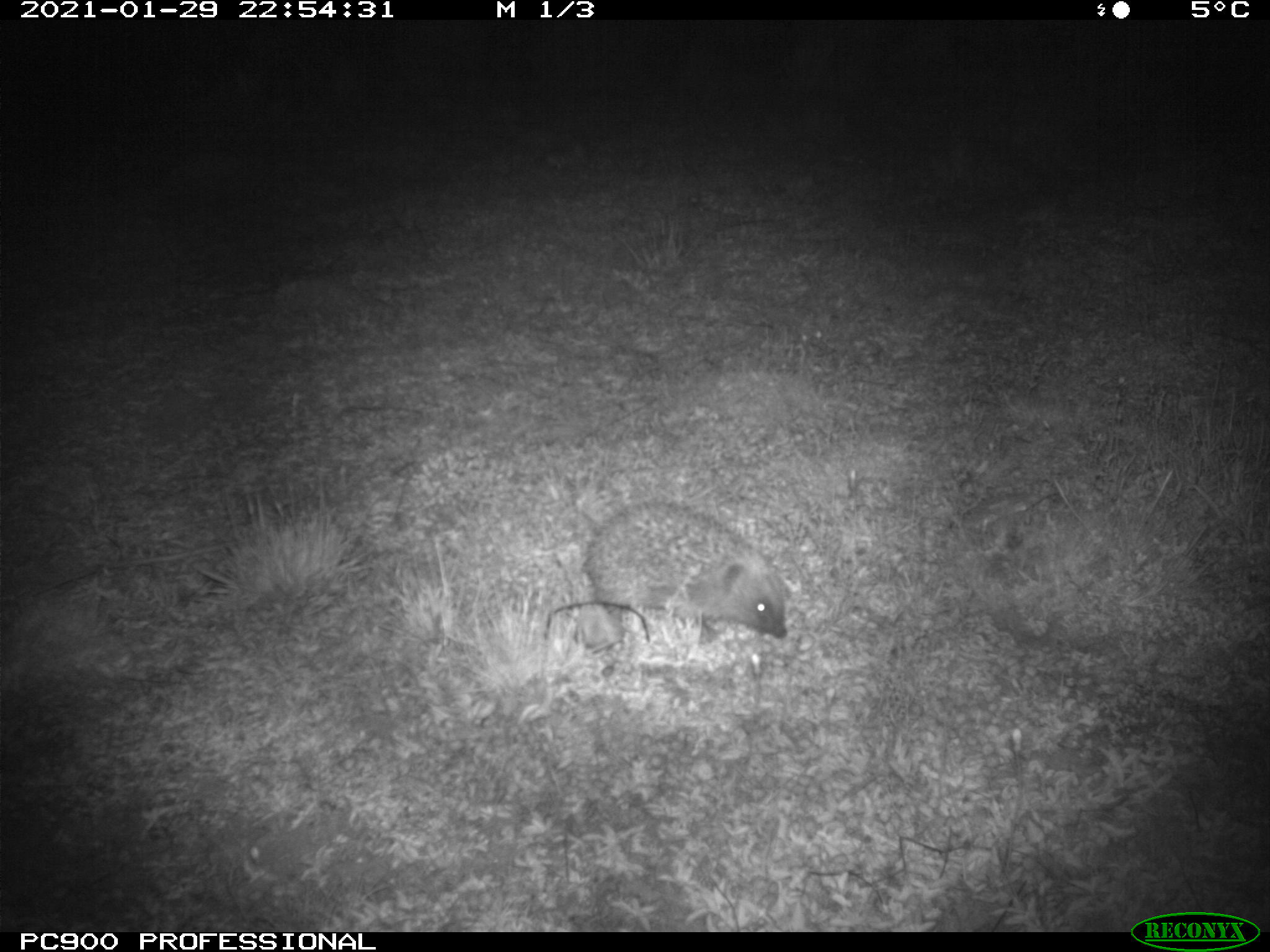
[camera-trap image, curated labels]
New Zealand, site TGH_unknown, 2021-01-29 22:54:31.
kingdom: Animalia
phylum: Chordata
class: Mammalia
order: Eulipotyphla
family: Erinaceidae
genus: Erinaceus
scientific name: Erinaceus europaeus europaeus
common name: european hedgehog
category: hedgehog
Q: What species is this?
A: Hedgehog (european hedgehog) (Erinaceus europaeus europaeus).